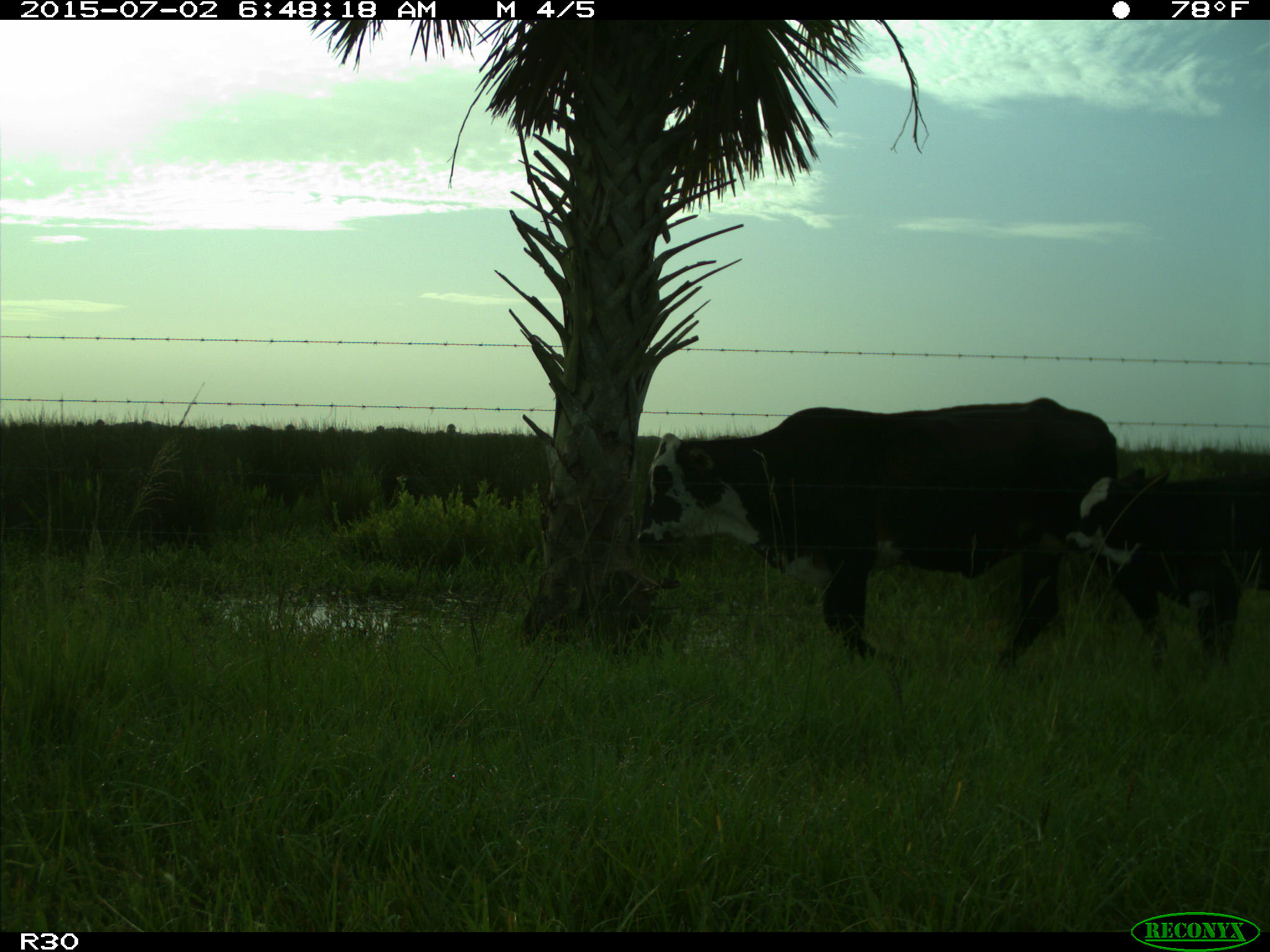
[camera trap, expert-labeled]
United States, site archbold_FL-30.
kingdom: Animalia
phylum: Chordata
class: Mammalia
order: Artiodactyla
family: Bovidae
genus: Bos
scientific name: Bos taurus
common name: domestic cow